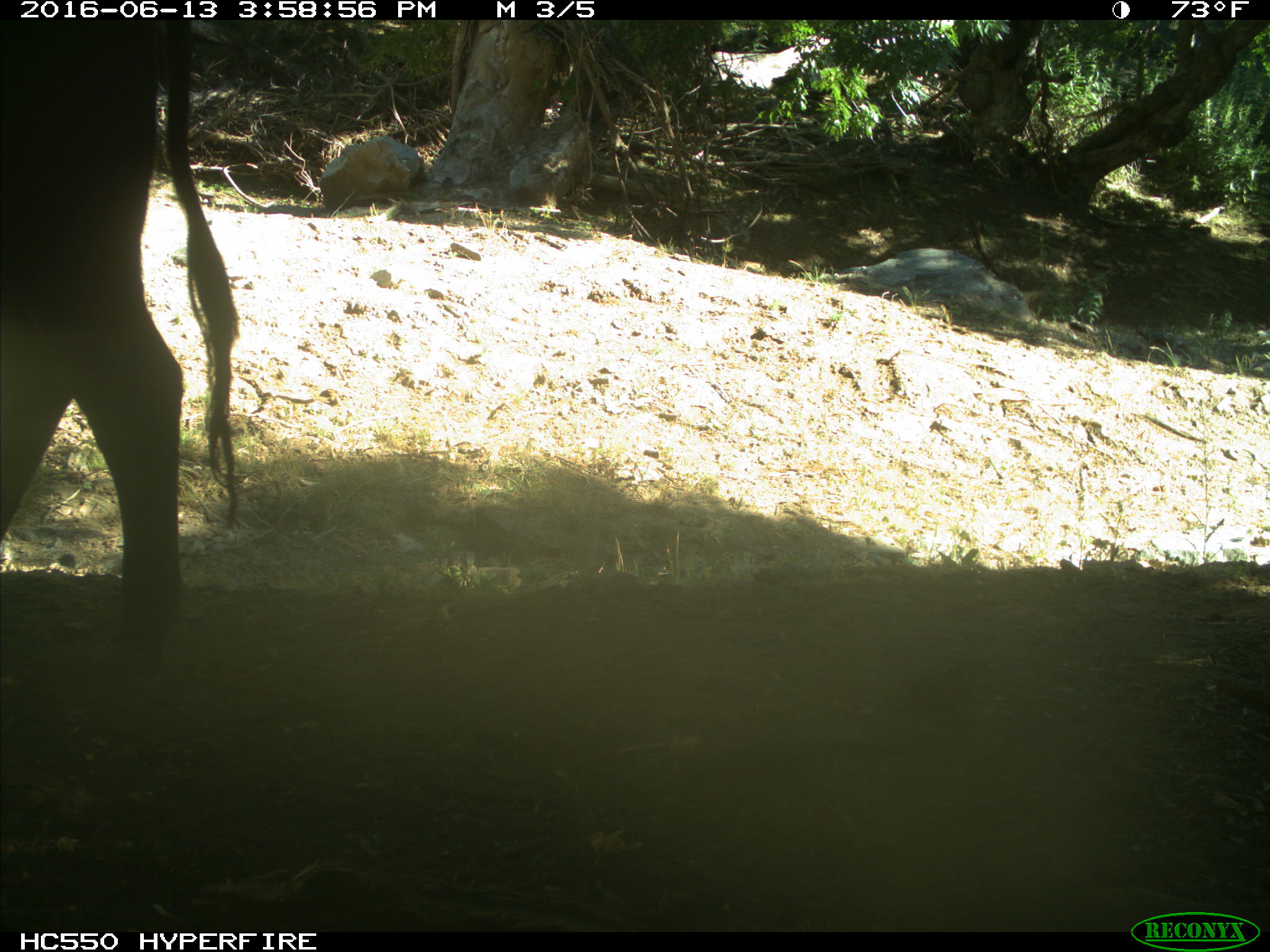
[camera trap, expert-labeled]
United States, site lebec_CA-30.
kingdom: Animalia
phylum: Chordata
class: Mammalia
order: Artiodactyla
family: Bovidae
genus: Bos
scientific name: Bos taurus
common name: domestic cow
Bos taurus (domestic cow).